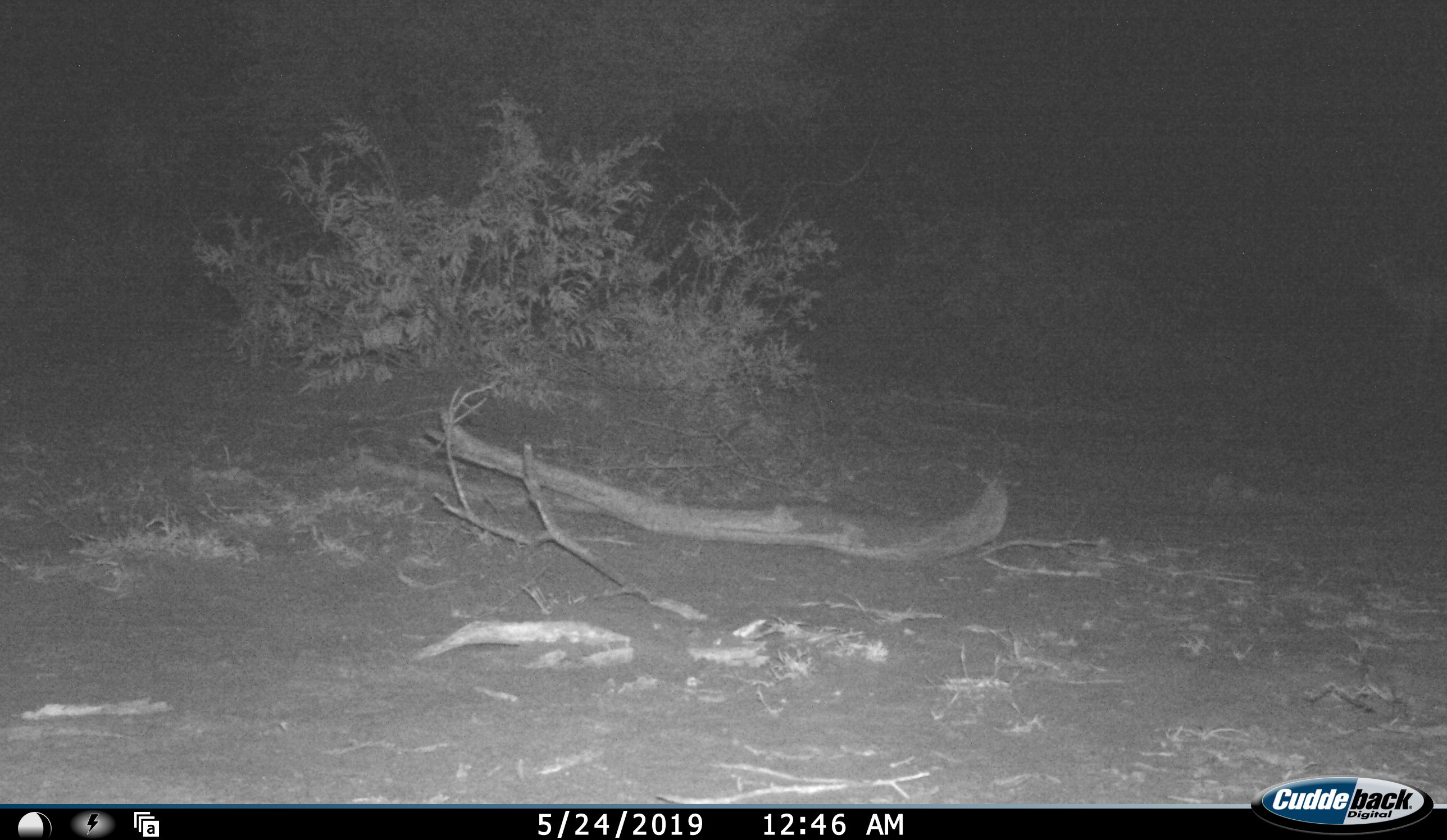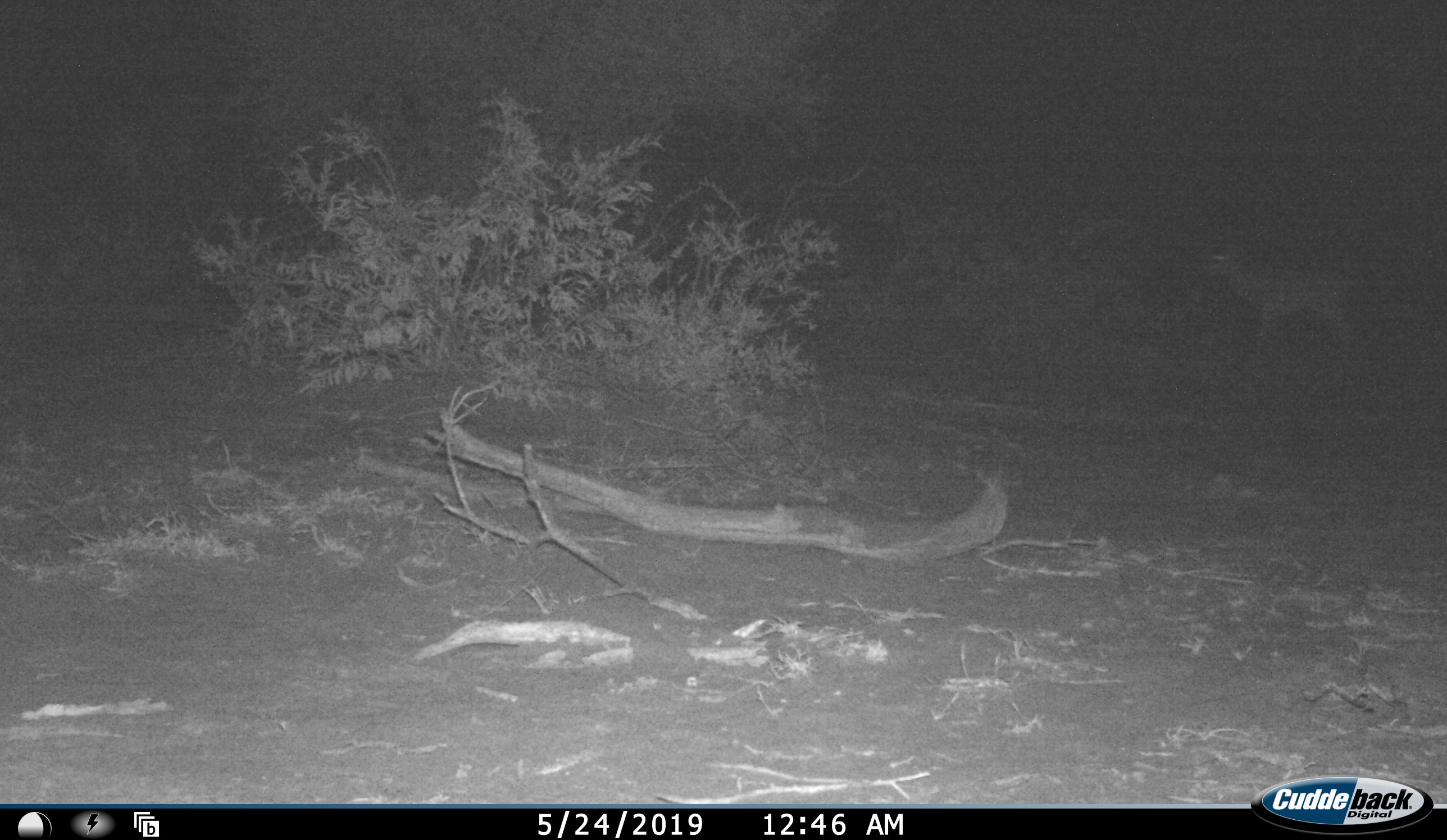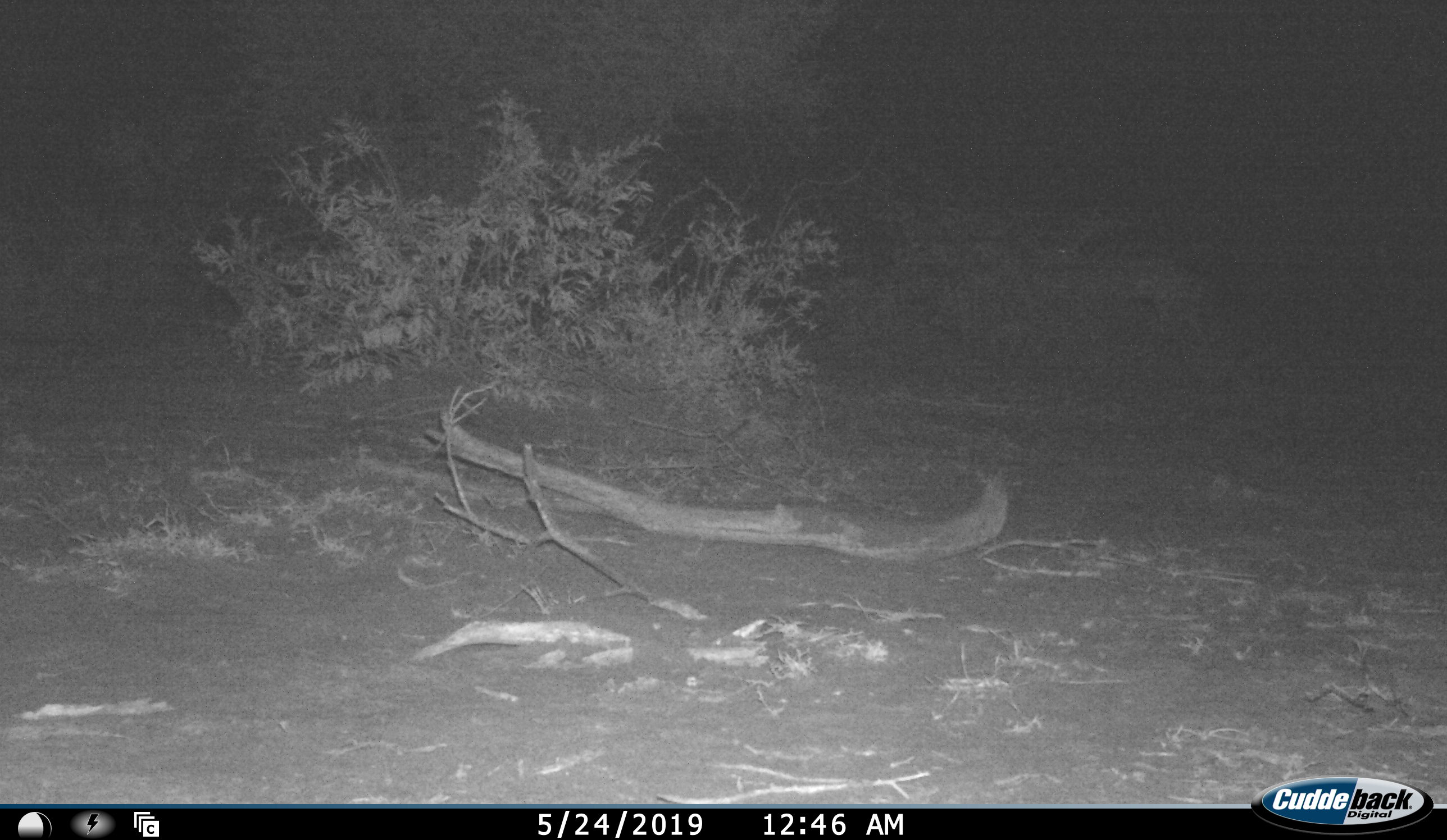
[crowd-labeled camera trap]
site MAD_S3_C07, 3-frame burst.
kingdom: Animalia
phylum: Chordata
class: Mammalia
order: Artiodactyla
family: Bovidae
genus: Aepyceros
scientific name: Aepyceros melampus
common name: impala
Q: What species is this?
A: Impala (Aepyceros melampus).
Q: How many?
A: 1.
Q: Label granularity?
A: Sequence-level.